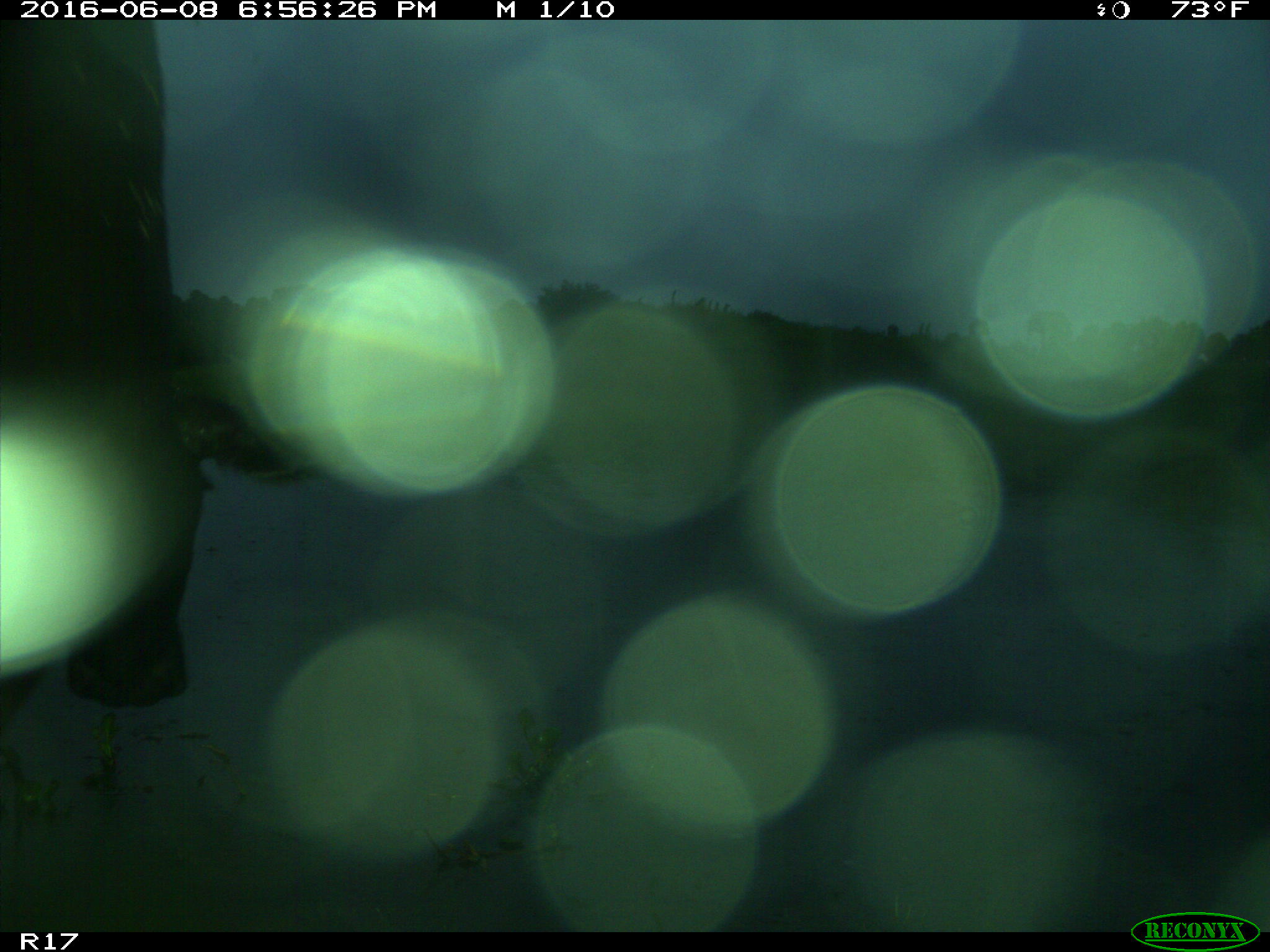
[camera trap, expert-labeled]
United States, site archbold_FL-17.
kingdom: Animalia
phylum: Chordata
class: Mammalia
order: Artiodactyla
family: Bovidae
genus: Bos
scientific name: Bos taurus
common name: domestic cow